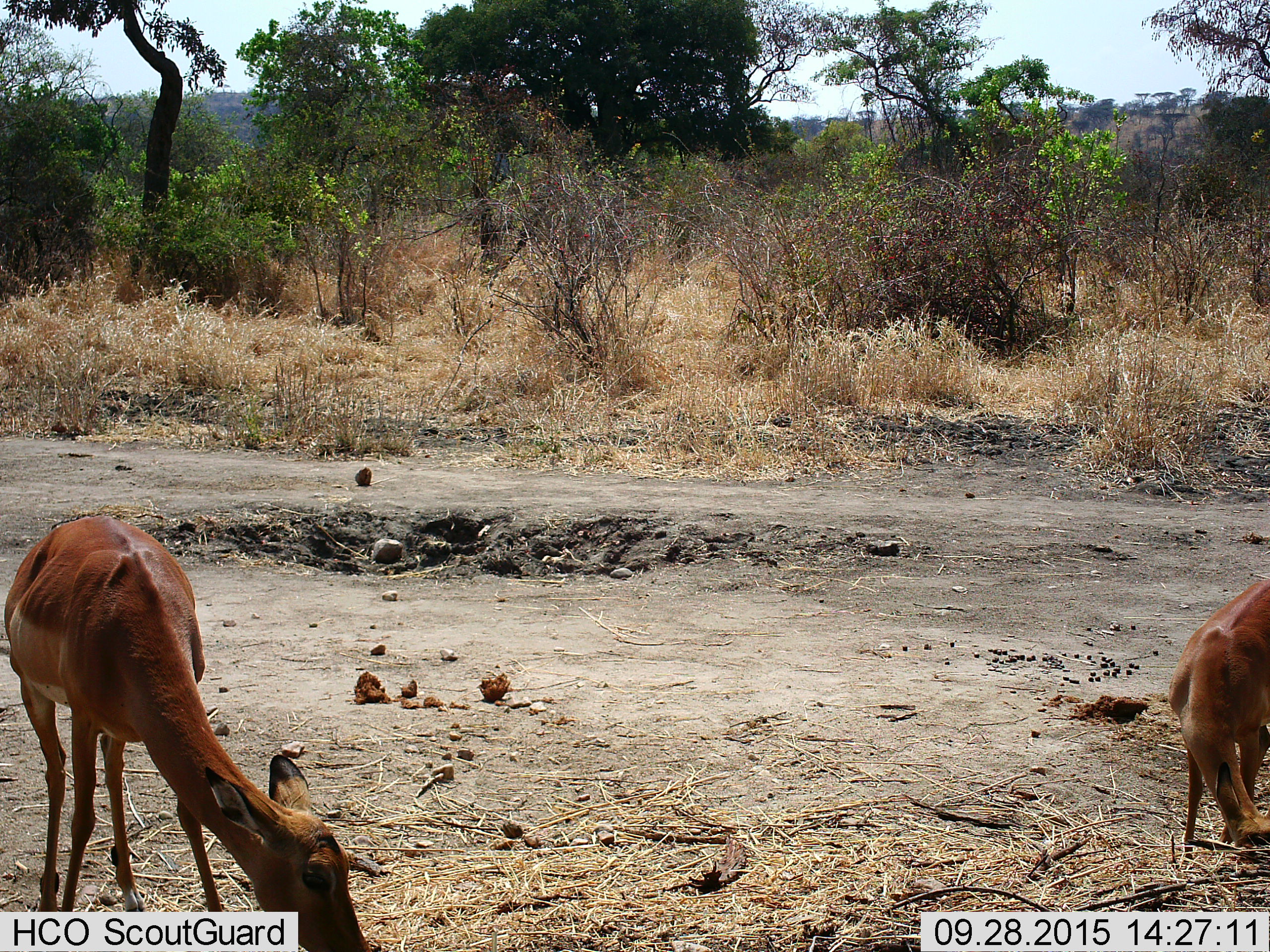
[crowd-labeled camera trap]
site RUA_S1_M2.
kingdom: Animalia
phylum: Chordata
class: Mammalia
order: Artiodactyla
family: Bovidae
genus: Aepyceros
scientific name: Aepyceros melampus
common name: impala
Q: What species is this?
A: Impala (Aepyceros melampus).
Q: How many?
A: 2.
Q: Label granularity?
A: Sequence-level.